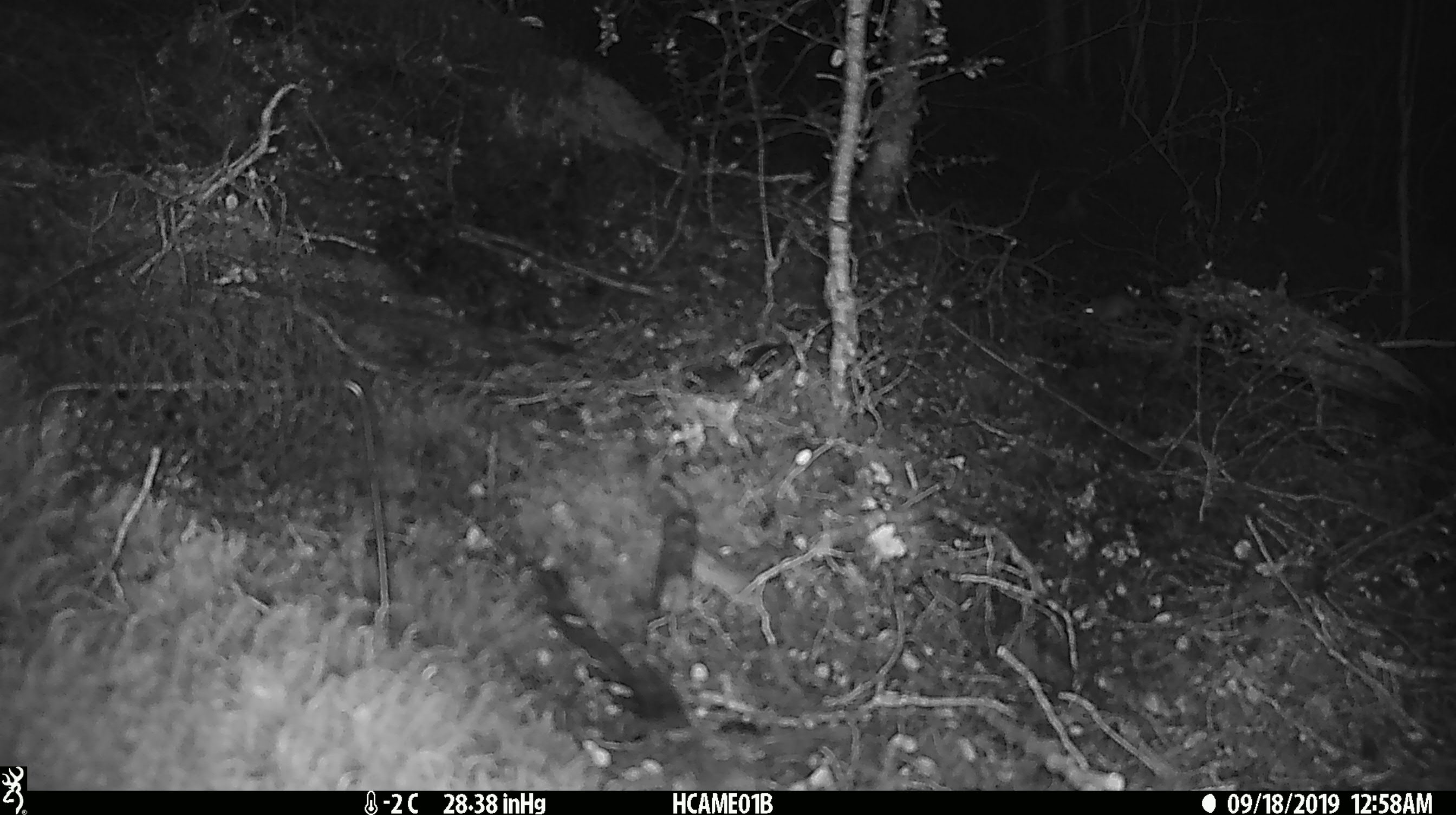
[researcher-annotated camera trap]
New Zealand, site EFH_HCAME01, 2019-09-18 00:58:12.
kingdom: Animalia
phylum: Chordata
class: Mammalia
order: Rodentia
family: Muridae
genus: Mus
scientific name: Mus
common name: mouse